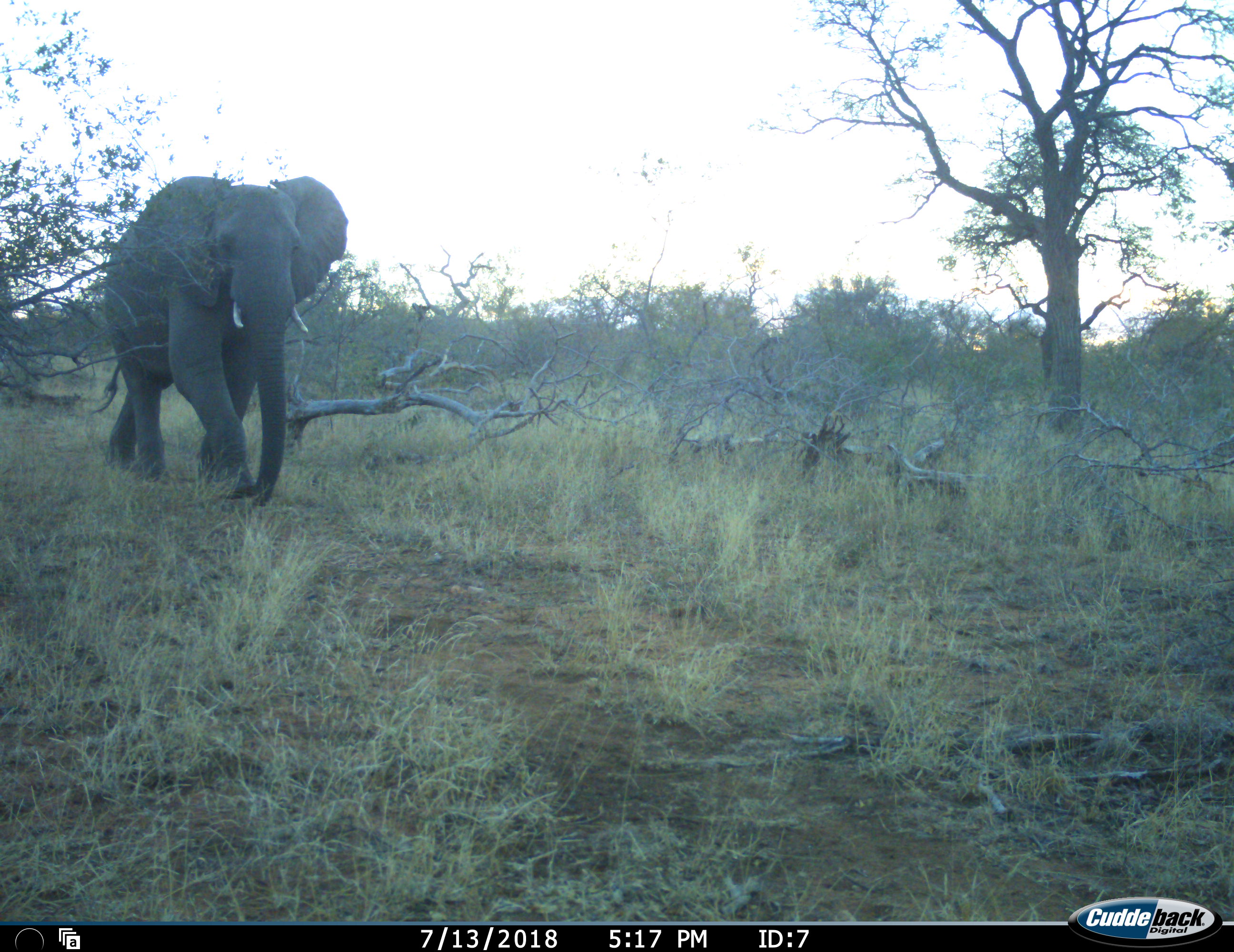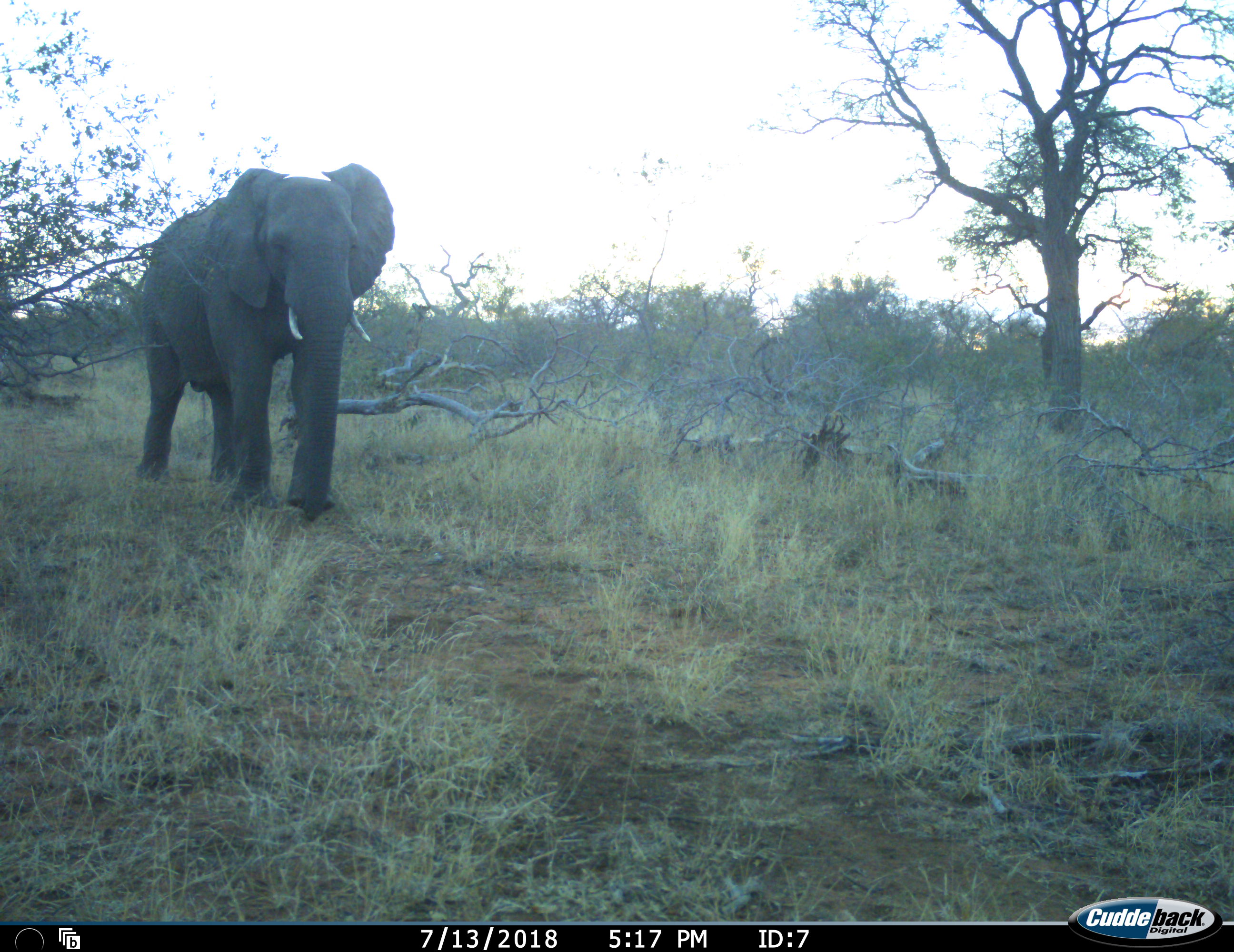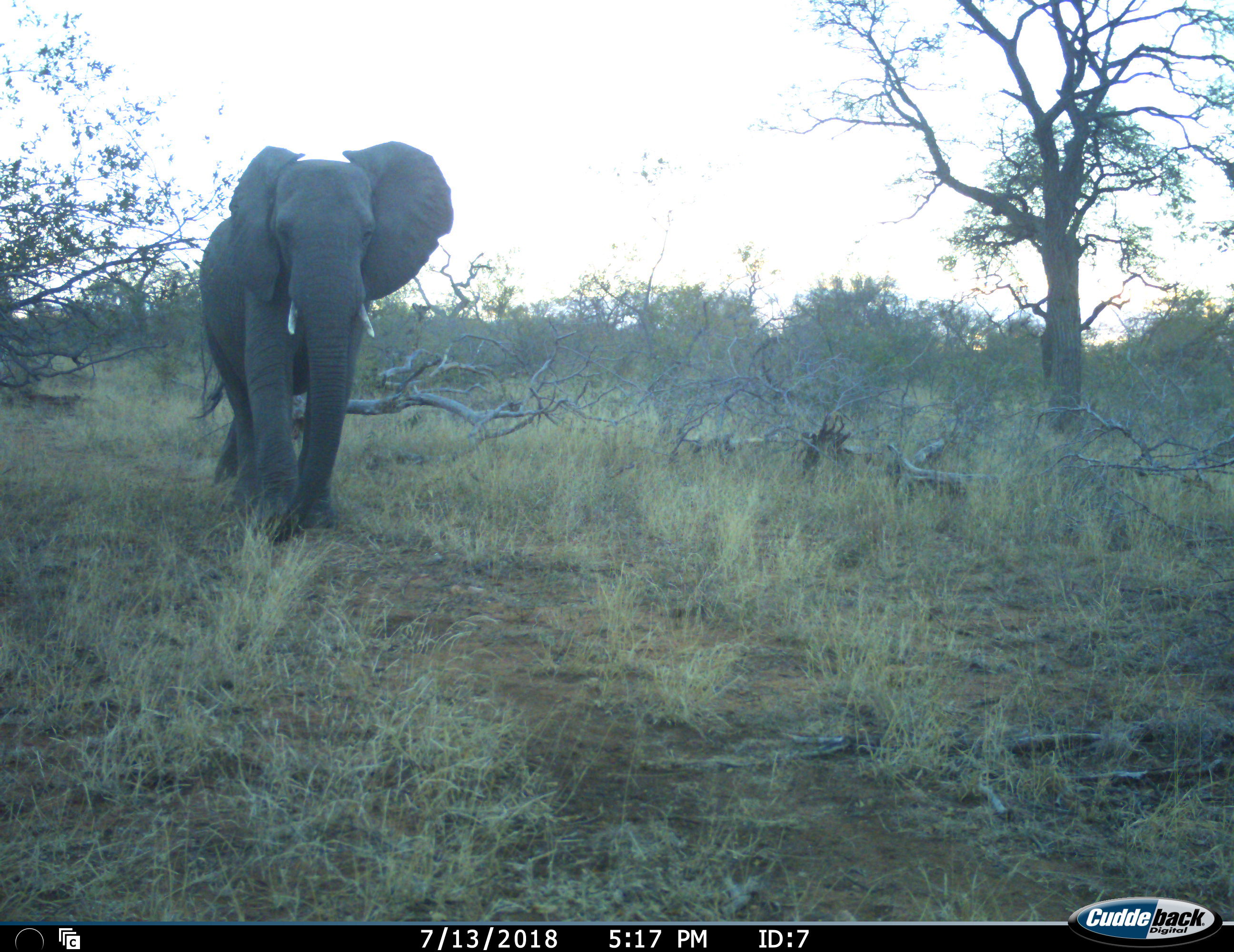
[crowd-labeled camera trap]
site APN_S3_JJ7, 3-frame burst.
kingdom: Animalia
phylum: Chordata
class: Mammalia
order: Proboscidea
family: Elephantidae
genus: Loxodonta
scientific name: Loxodonta africana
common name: african bush elephant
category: elephant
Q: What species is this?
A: Elephant (african bush elephant) (Loxodonta africana).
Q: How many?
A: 1.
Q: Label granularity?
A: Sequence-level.